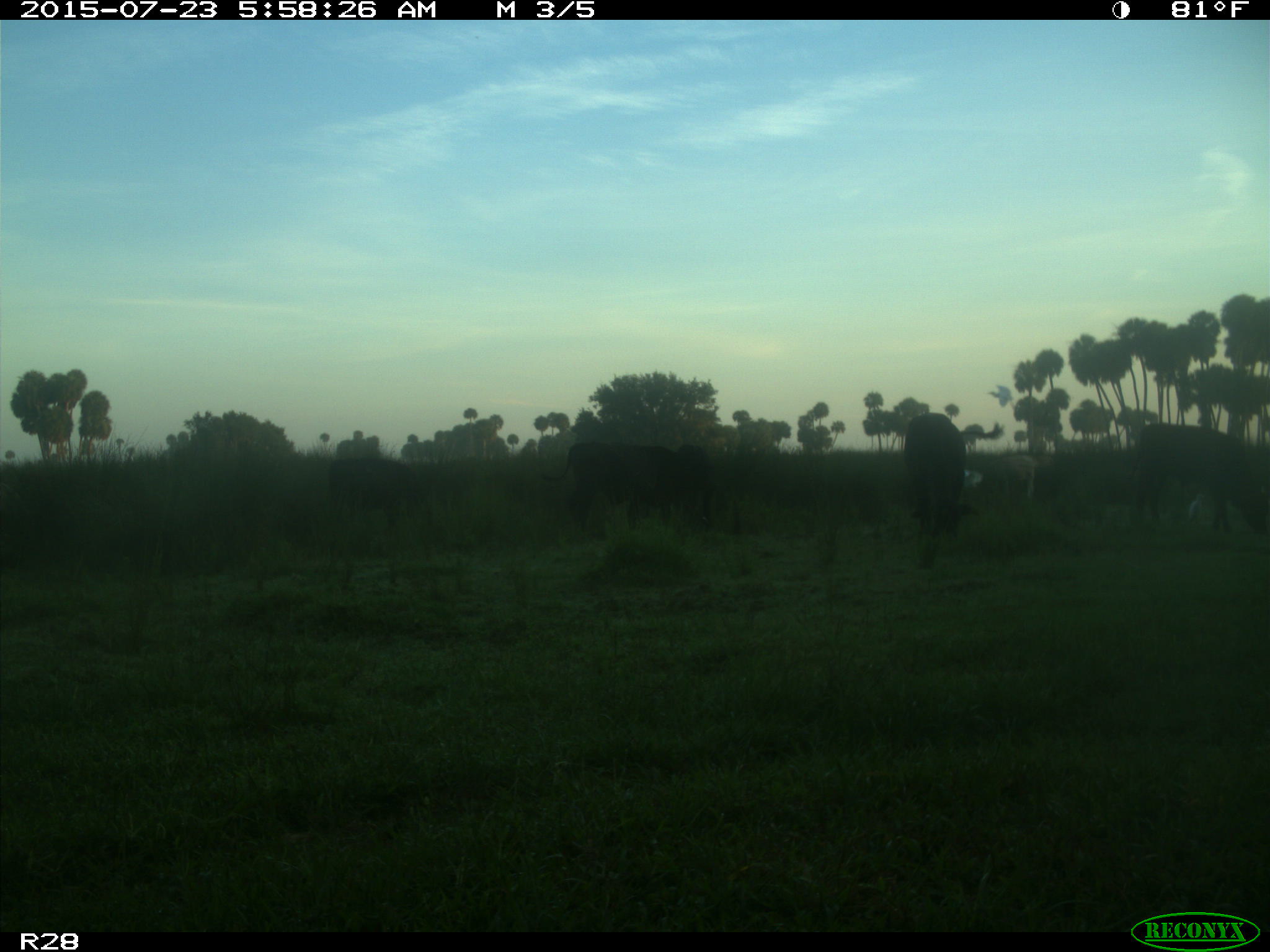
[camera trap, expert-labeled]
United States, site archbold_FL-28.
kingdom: Animalia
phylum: Chordata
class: Mammalia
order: Artiodactyla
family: Bovidae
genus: Bos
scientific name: Bos taurus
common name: domestic cow